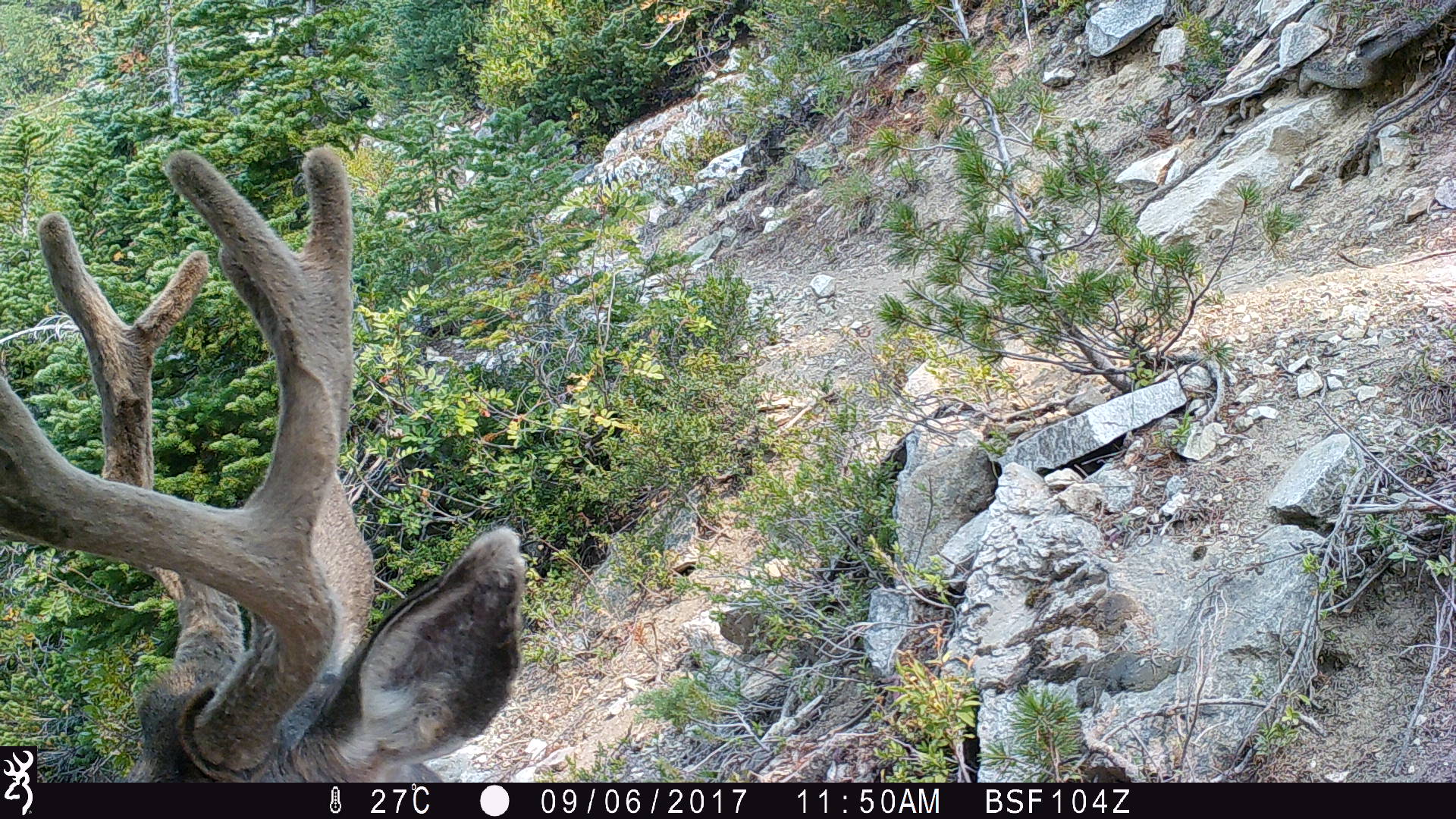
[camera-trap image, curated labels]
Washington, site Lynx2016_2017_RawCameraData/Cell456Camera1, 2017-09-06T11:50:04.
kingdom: Animalia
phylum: Chordata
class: Mammalia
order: Artiodactyla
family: Cervidae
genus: Odocoileus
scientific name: Odocoileus hemionus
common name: mule deer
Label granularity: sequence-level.